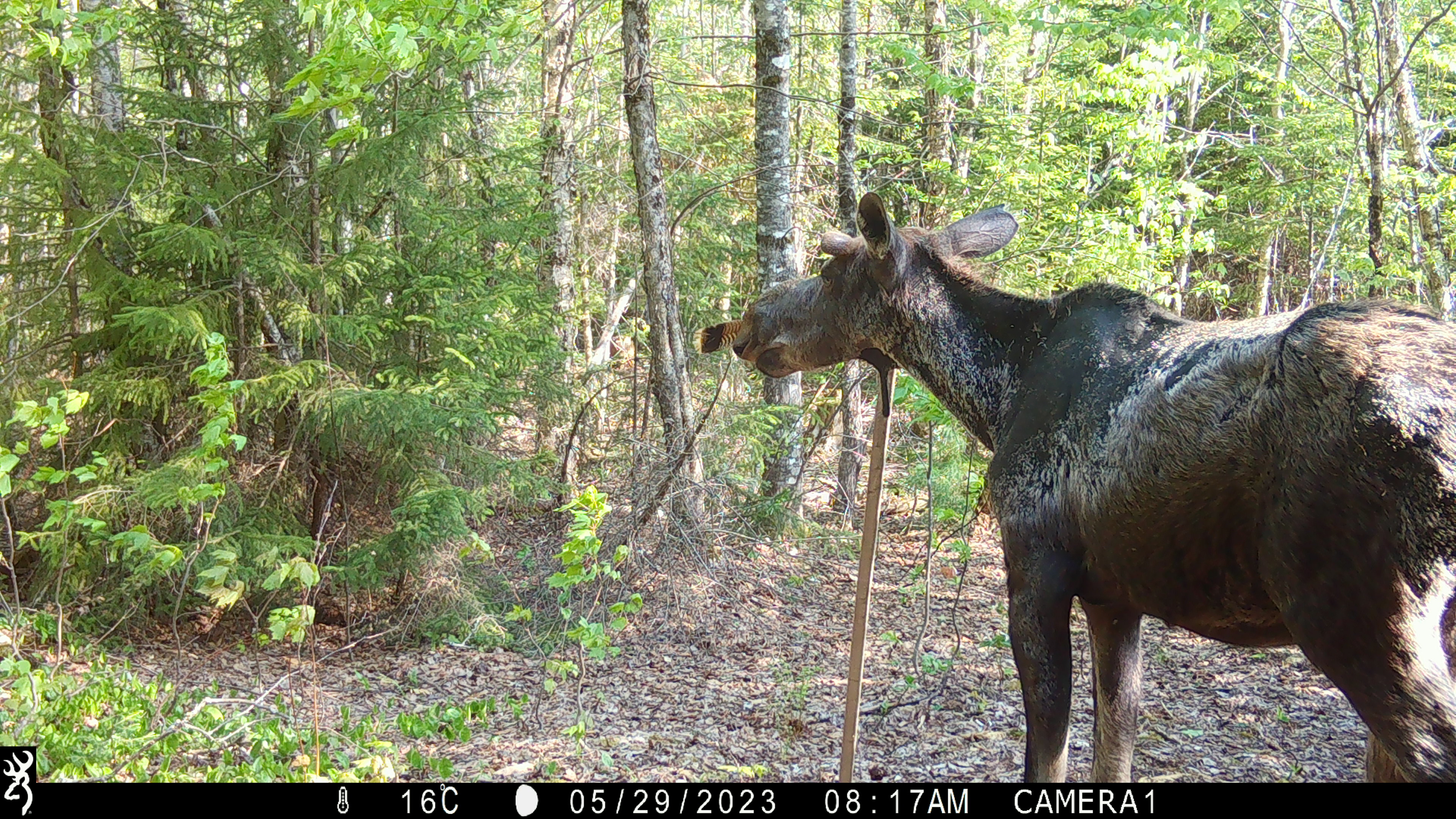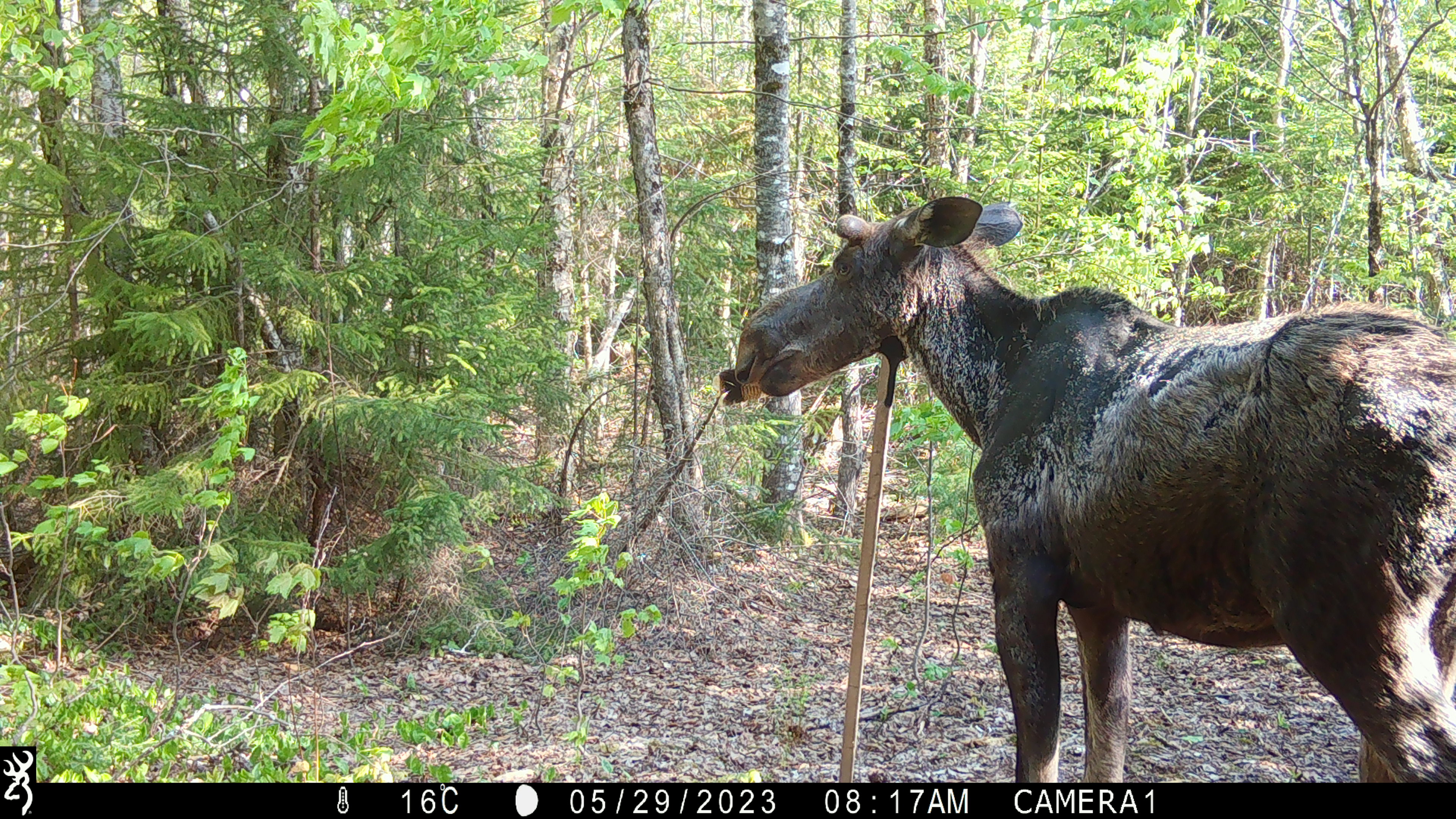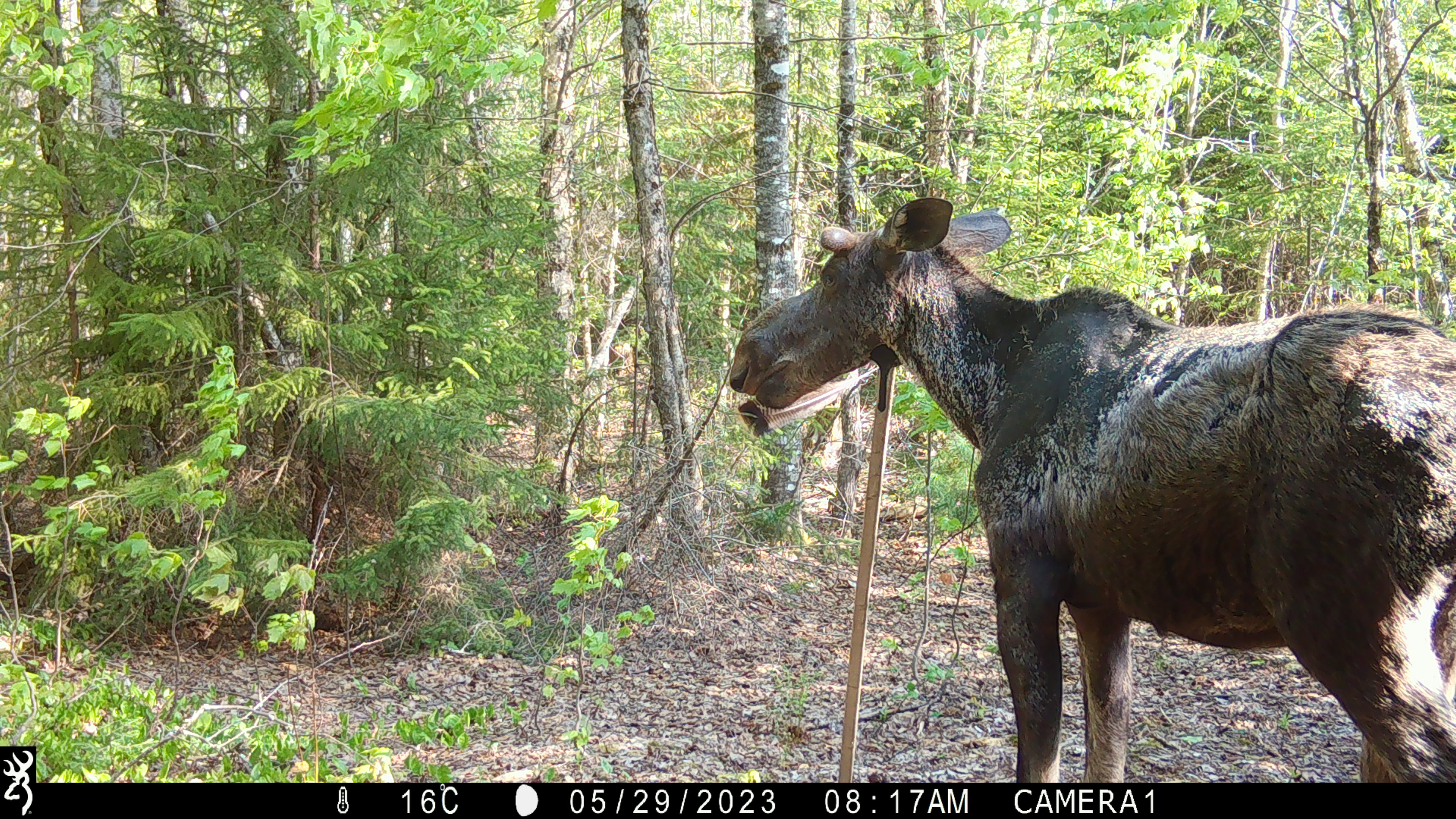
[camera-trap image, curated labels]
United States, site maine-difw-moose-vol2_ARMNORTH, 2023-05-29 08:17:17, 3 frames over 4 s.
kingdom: Animalia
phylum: Chordata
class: Mammalia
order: Artiodactyla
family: Cervidae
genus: Alces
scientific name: Alces alces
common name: moose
Moose (Alces alces).